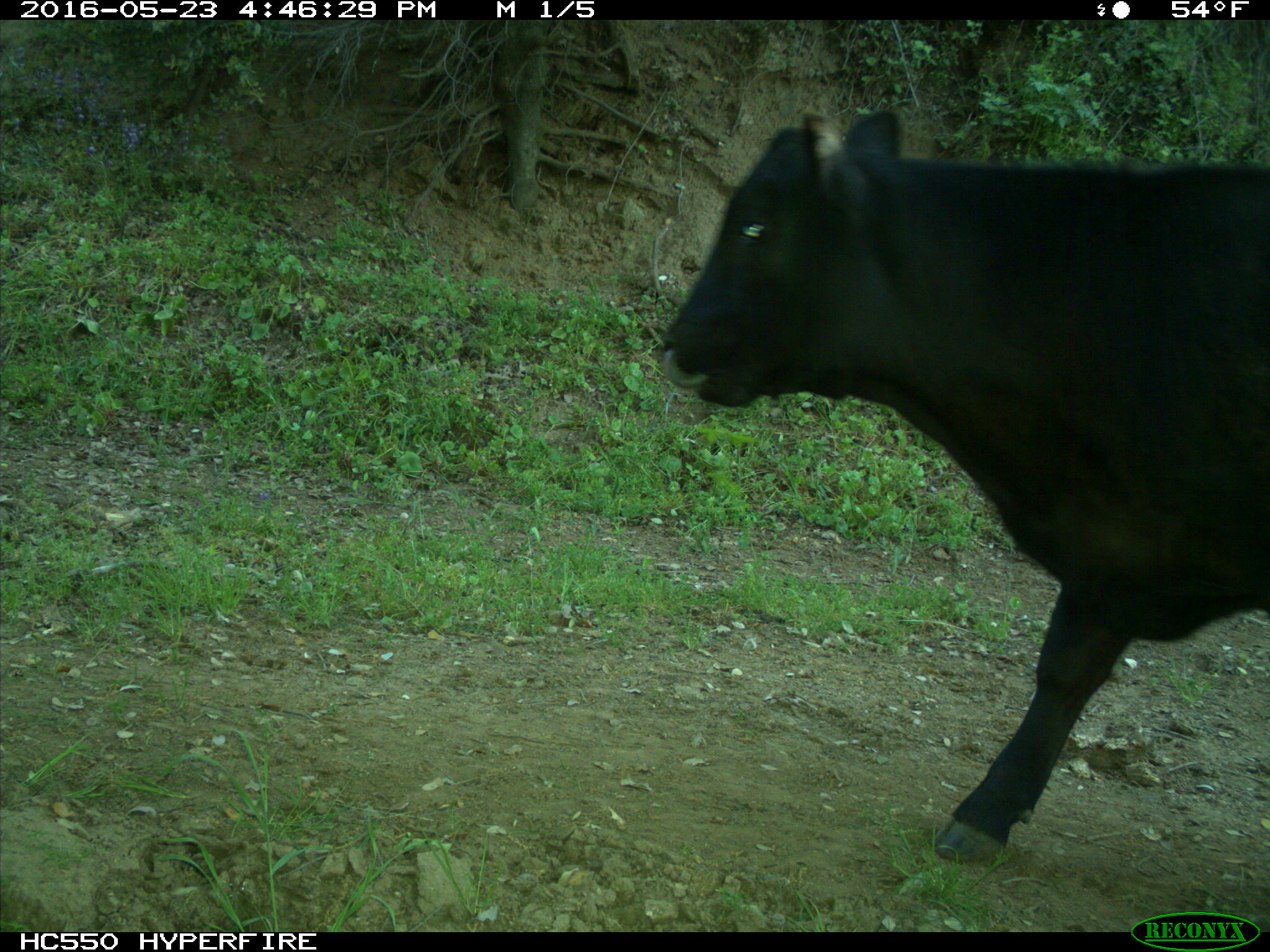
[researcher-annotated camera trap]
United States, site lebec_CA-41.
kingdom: Animalia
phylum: Chordata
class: Mammalia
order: Artiodactyla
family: Bovidae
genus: Bos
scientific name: Bos taurus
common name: domestic cow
Bos taurus (domestic cow).